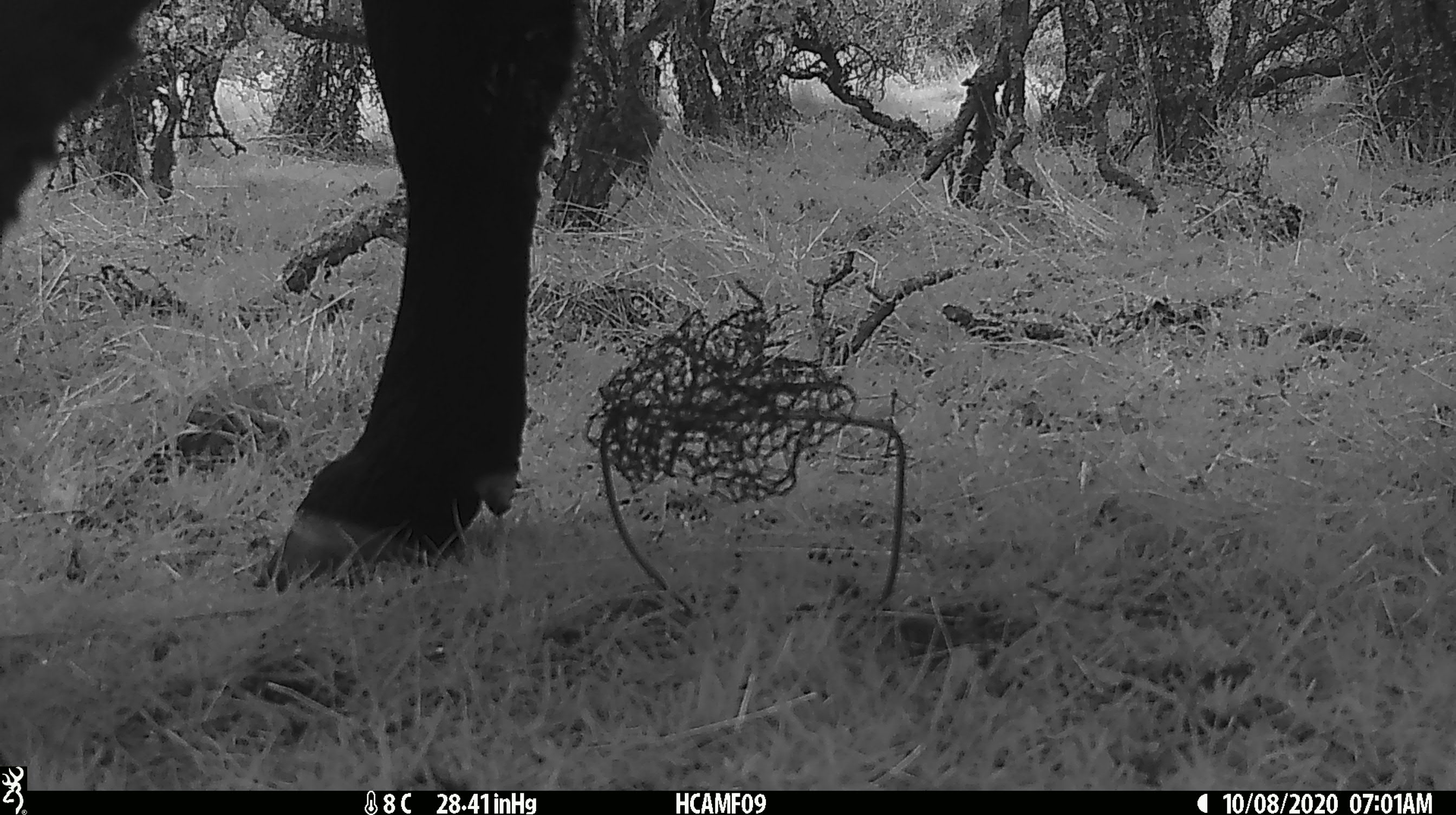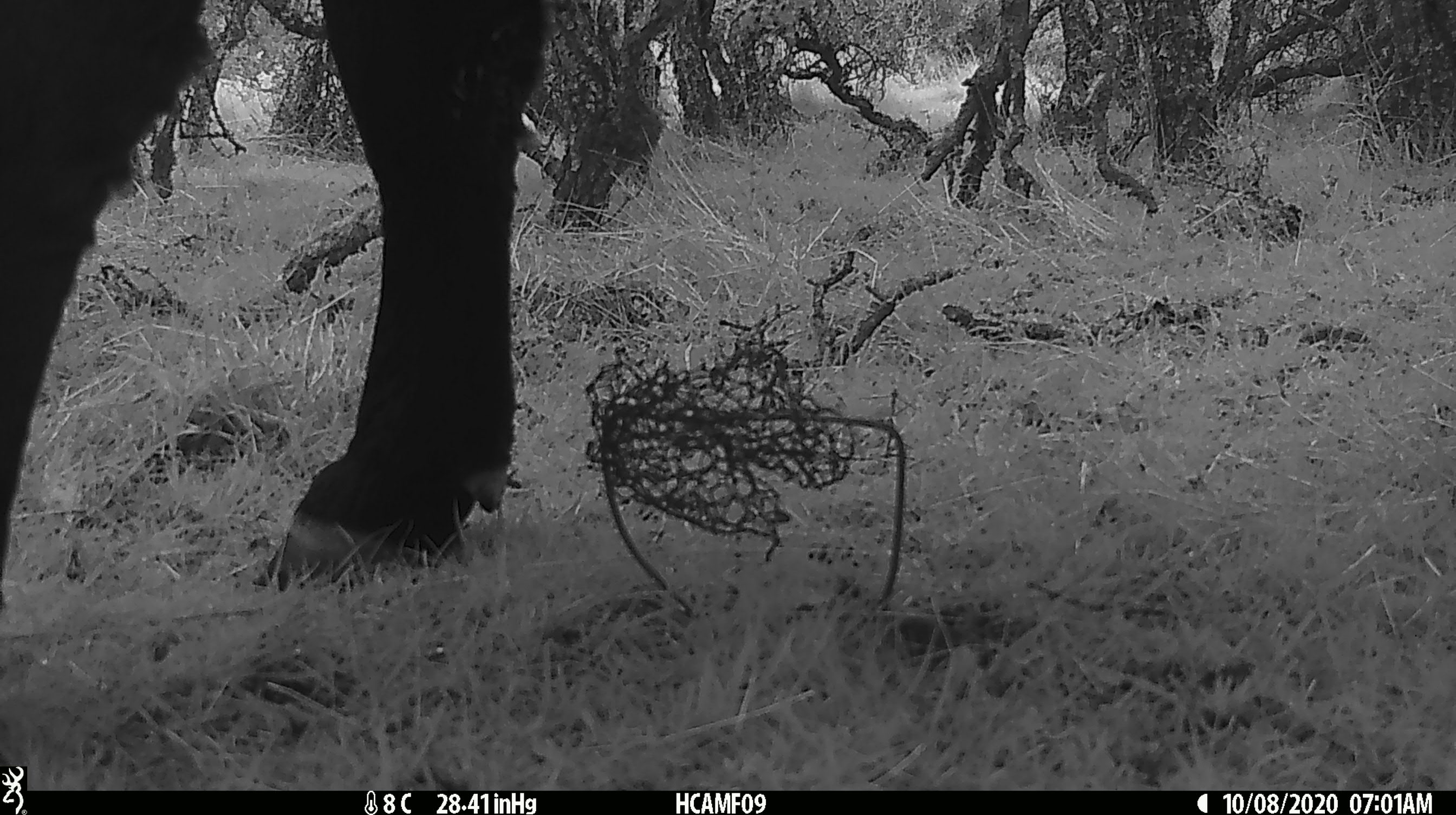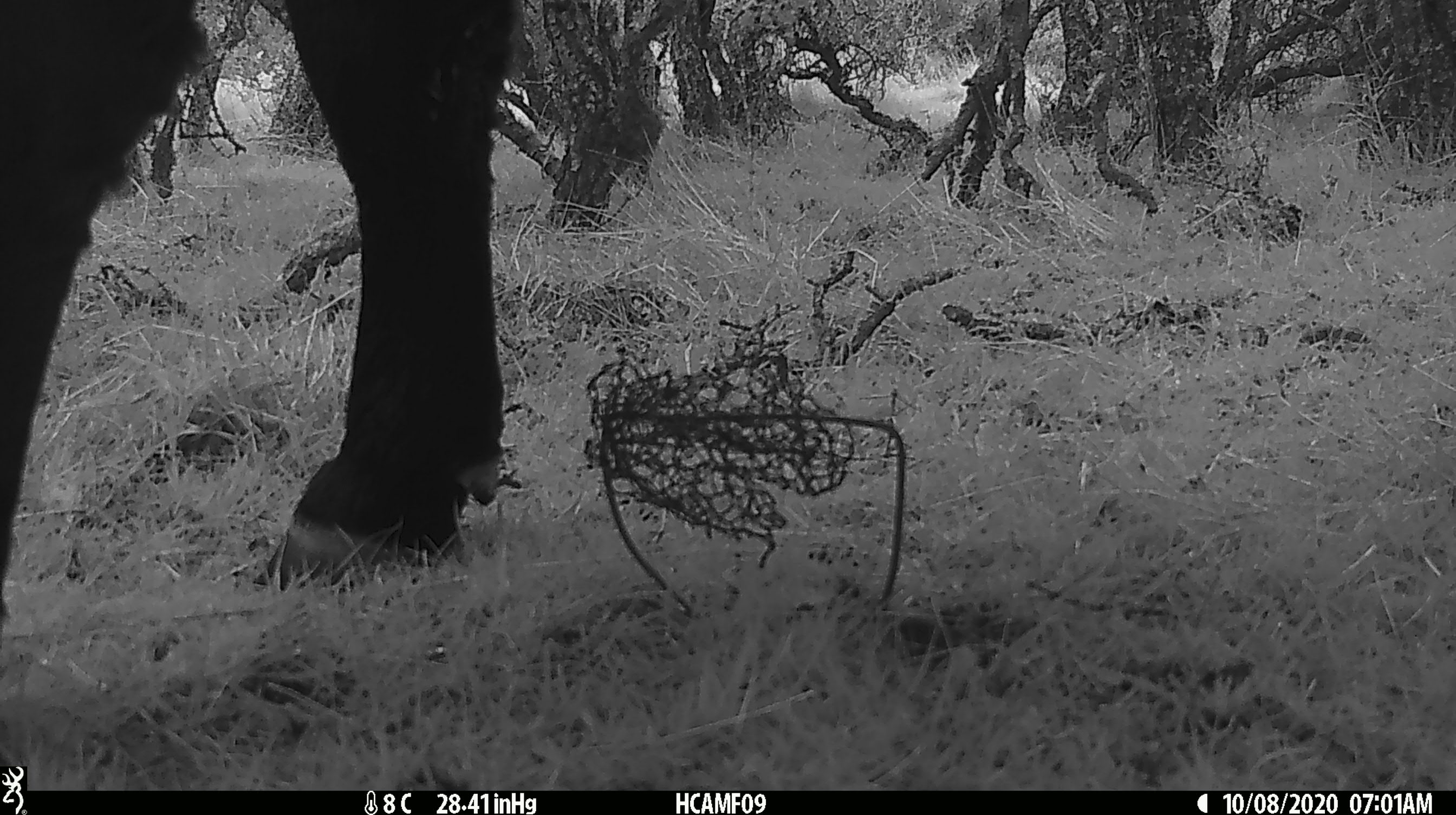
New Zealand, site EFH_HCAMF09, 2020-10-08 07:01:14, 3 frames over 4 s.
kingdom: Animalia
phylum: Chordata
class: Mammalia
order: Artiodactyla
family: Bovidae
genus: Bos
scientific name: Bos taurus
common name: domestic cow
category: cow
Cow (domestic cow) (Bos taurus).